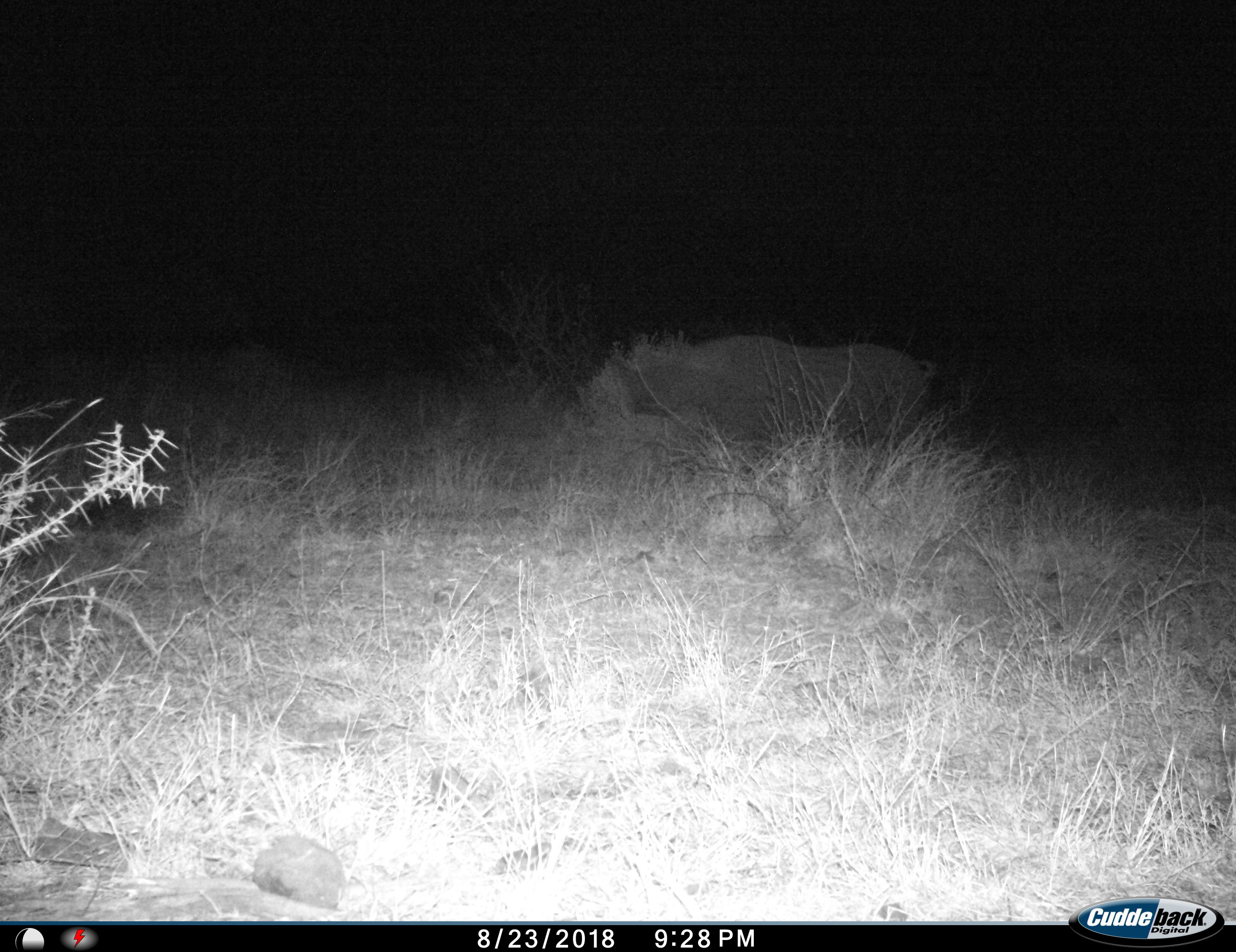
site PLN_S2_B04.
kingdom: Animalia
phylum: Chordata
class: Mammalia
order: Perissodactyla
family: Rhinocerotidae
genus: Diceros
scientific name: Diceros bicornis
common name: black rhinoceros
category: rhinocerosblack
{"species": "rhinocerosblack (black rhinoceros) (Diceros bicornis)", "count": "1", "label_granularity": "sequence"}